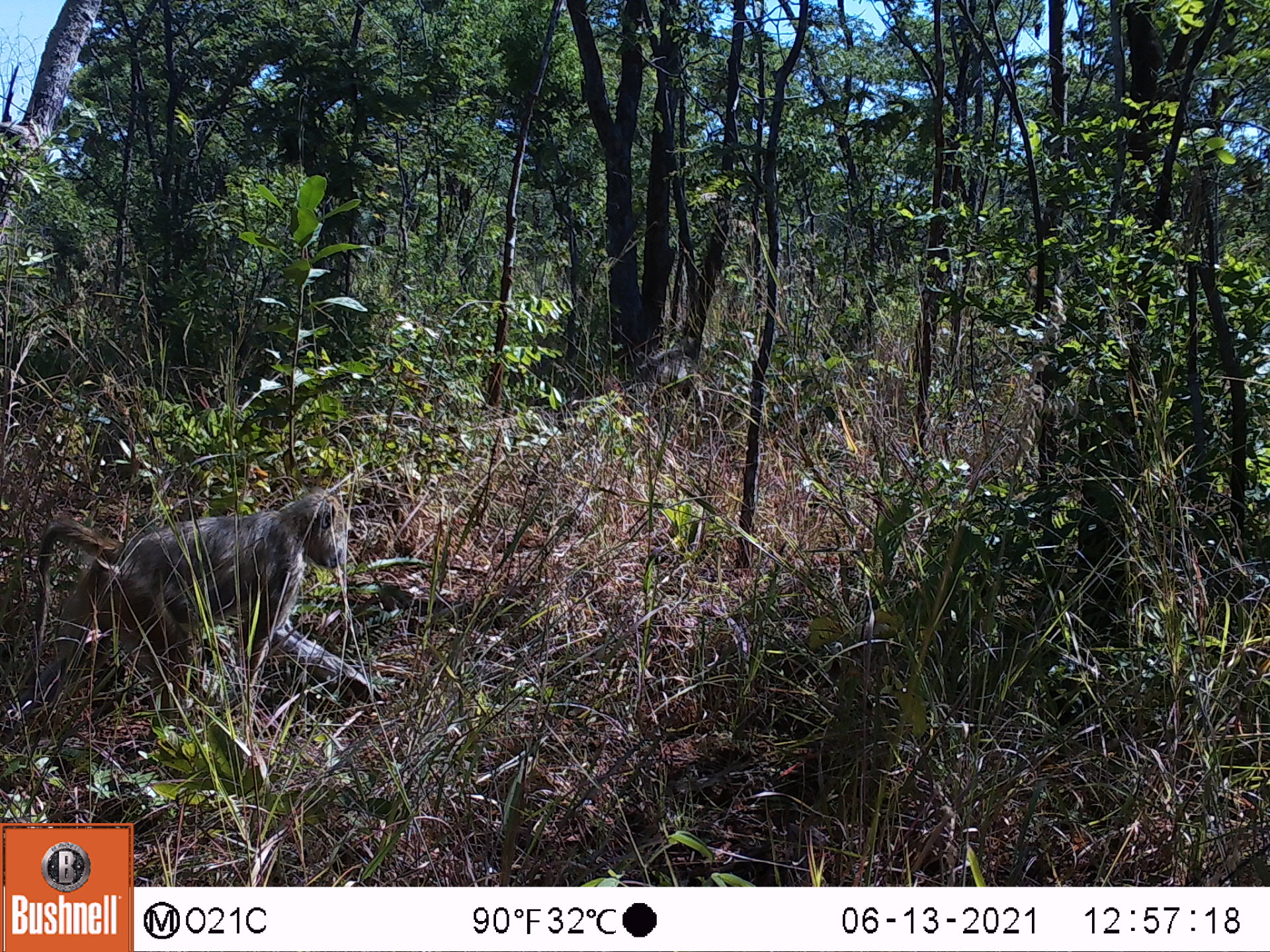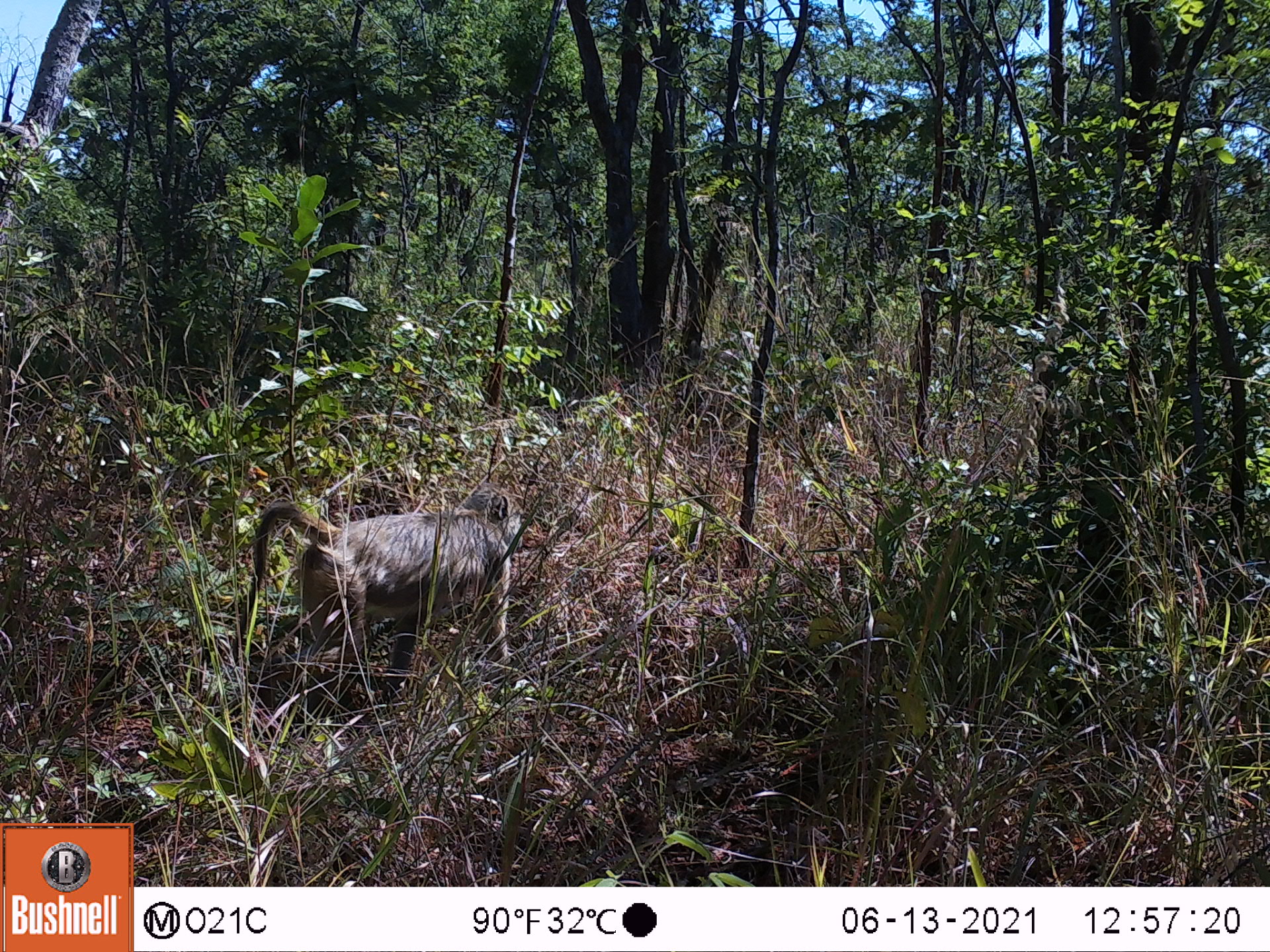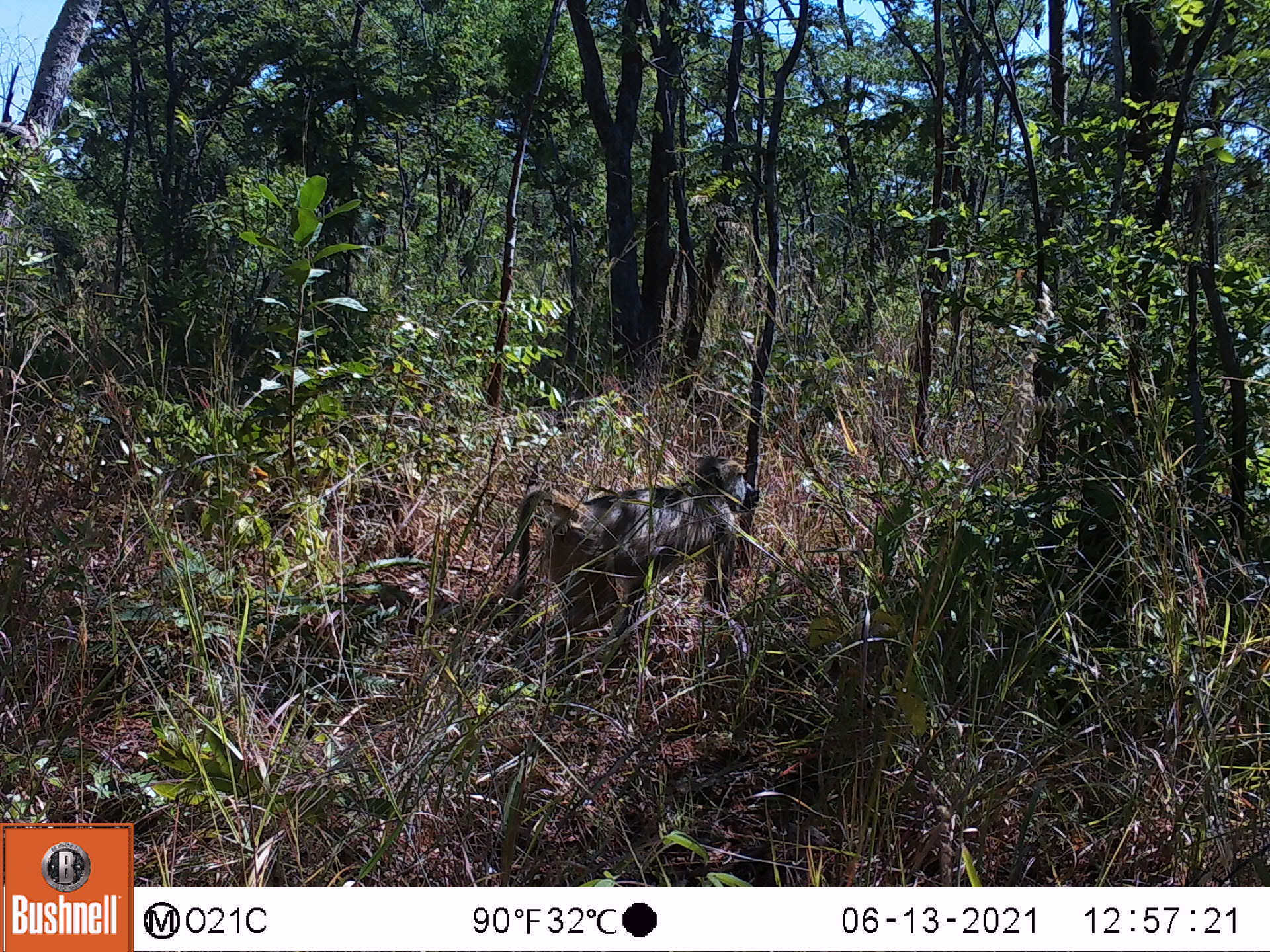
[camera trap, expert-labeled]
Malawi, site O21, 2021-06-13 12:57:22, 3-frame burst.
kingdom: Animalia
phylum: Chordata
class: Mammalia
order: Primates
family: Cercopithecidae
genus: Papio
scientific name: Papio cynocephalus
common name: yellow baboon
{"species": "yellow baboon (Papio cynocephalus)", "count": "2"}